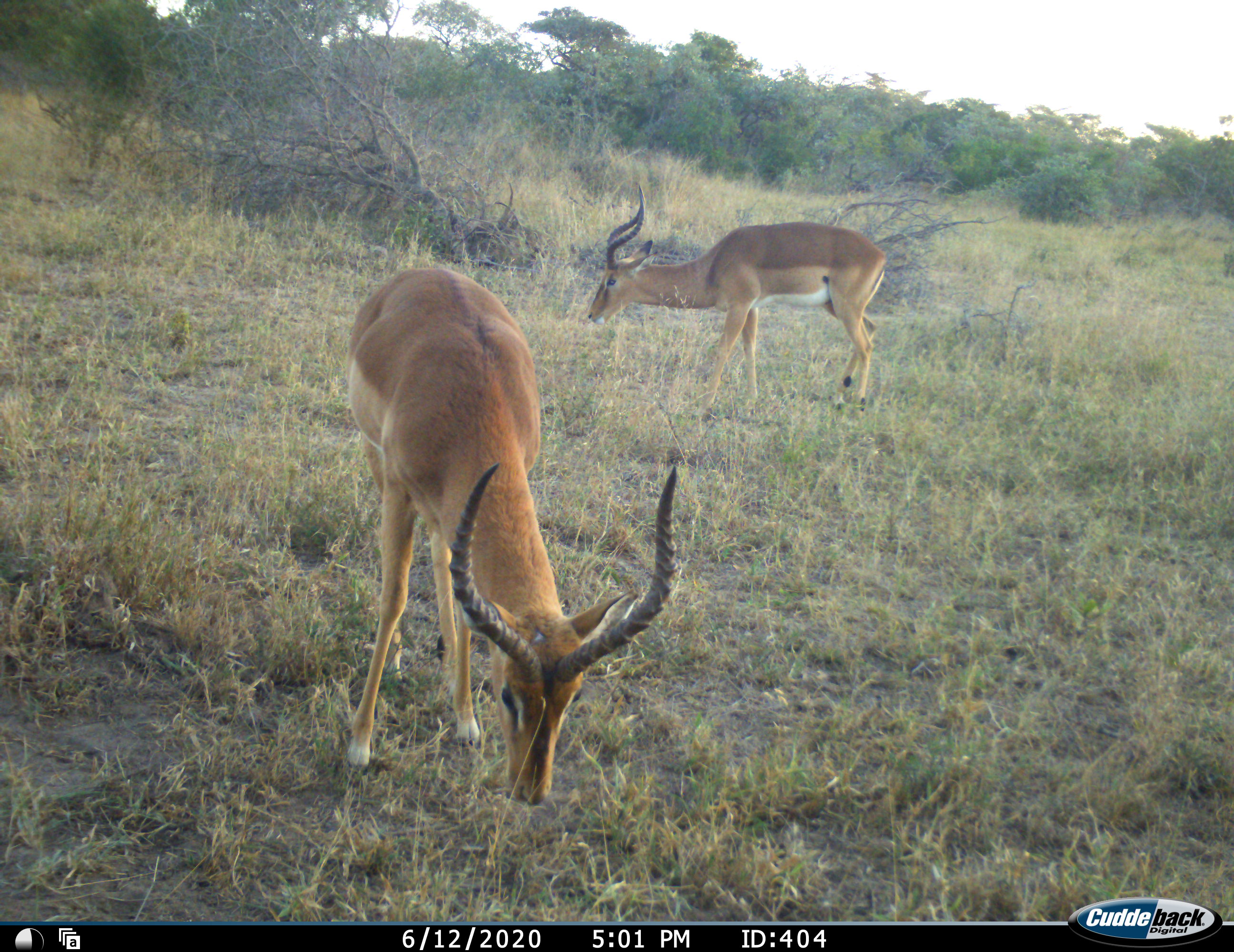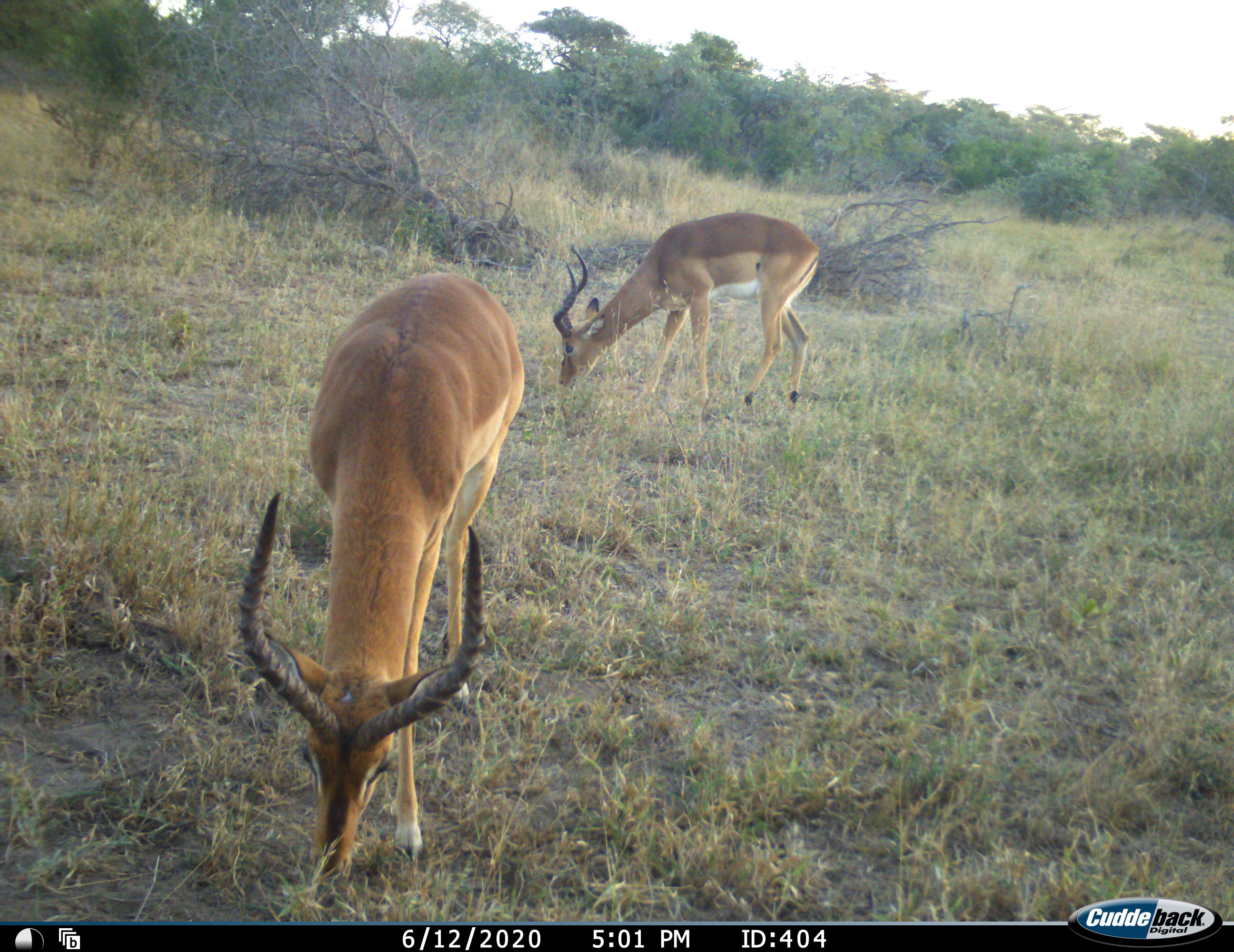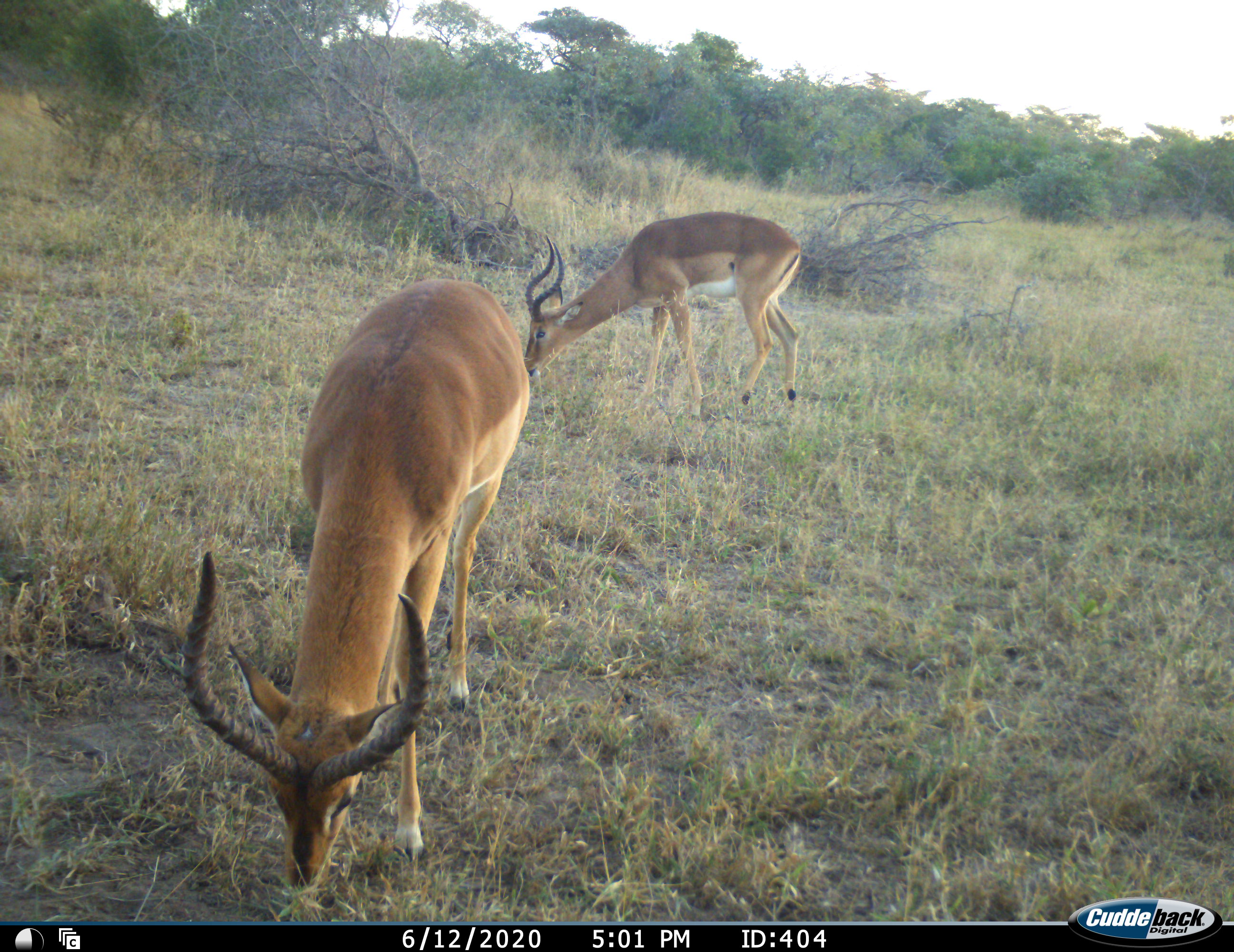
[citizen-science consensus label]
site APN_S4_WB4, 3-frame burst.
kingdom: Animalia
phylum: Chordata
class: Mammalia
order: Artiodactyla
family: Bovidae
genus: Aepyceros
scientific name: Aepyceros melampus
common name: impala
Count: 2.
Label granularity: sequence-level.